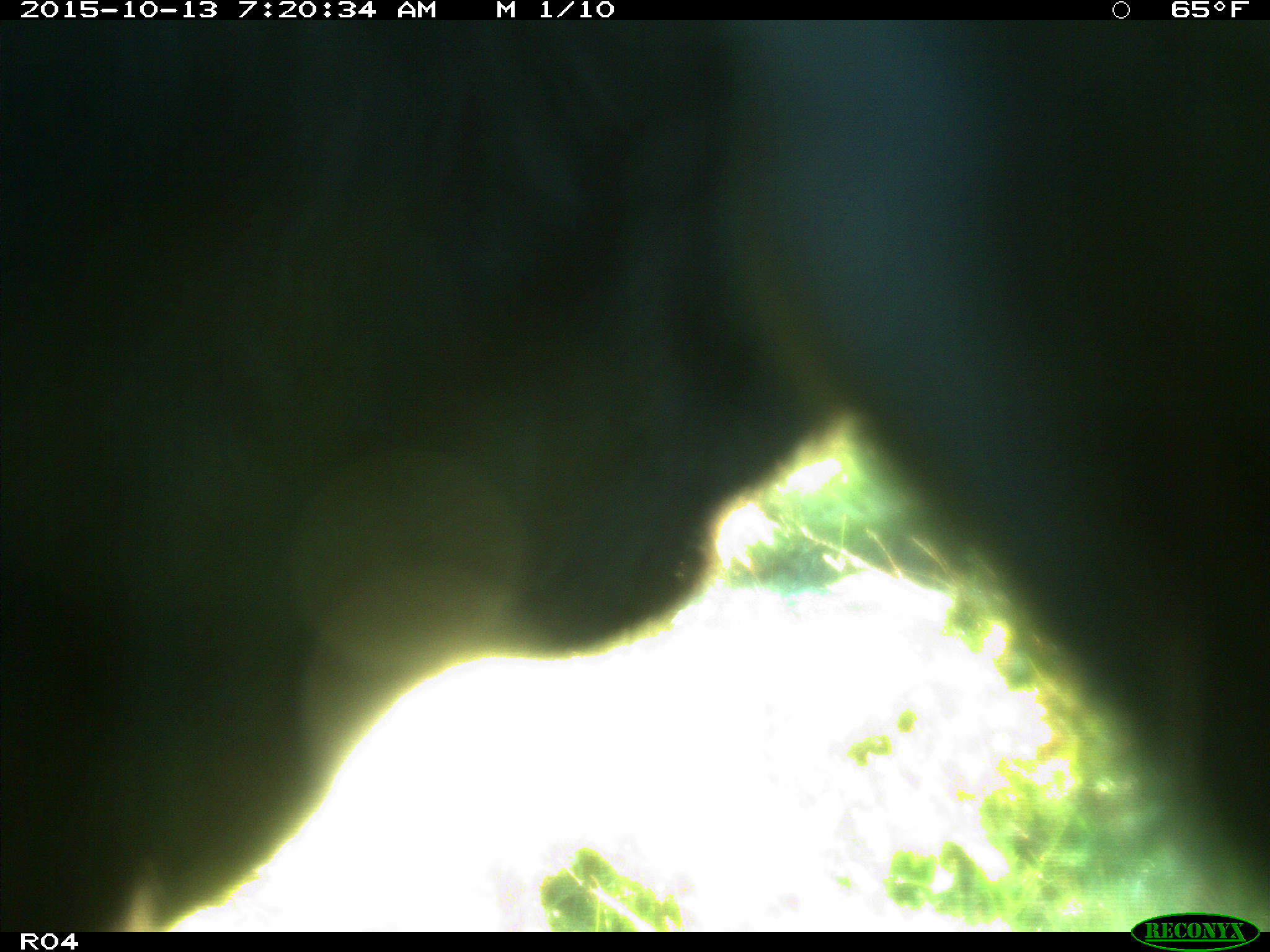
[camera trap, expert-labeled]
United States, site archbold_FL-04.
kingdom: Animalia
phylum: Chordata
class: Mammalia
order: Artiodactyla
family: Bovidae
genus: Bos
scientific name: Bos taurus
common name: domestic cow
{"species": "Bos taurus (domestic cow)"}